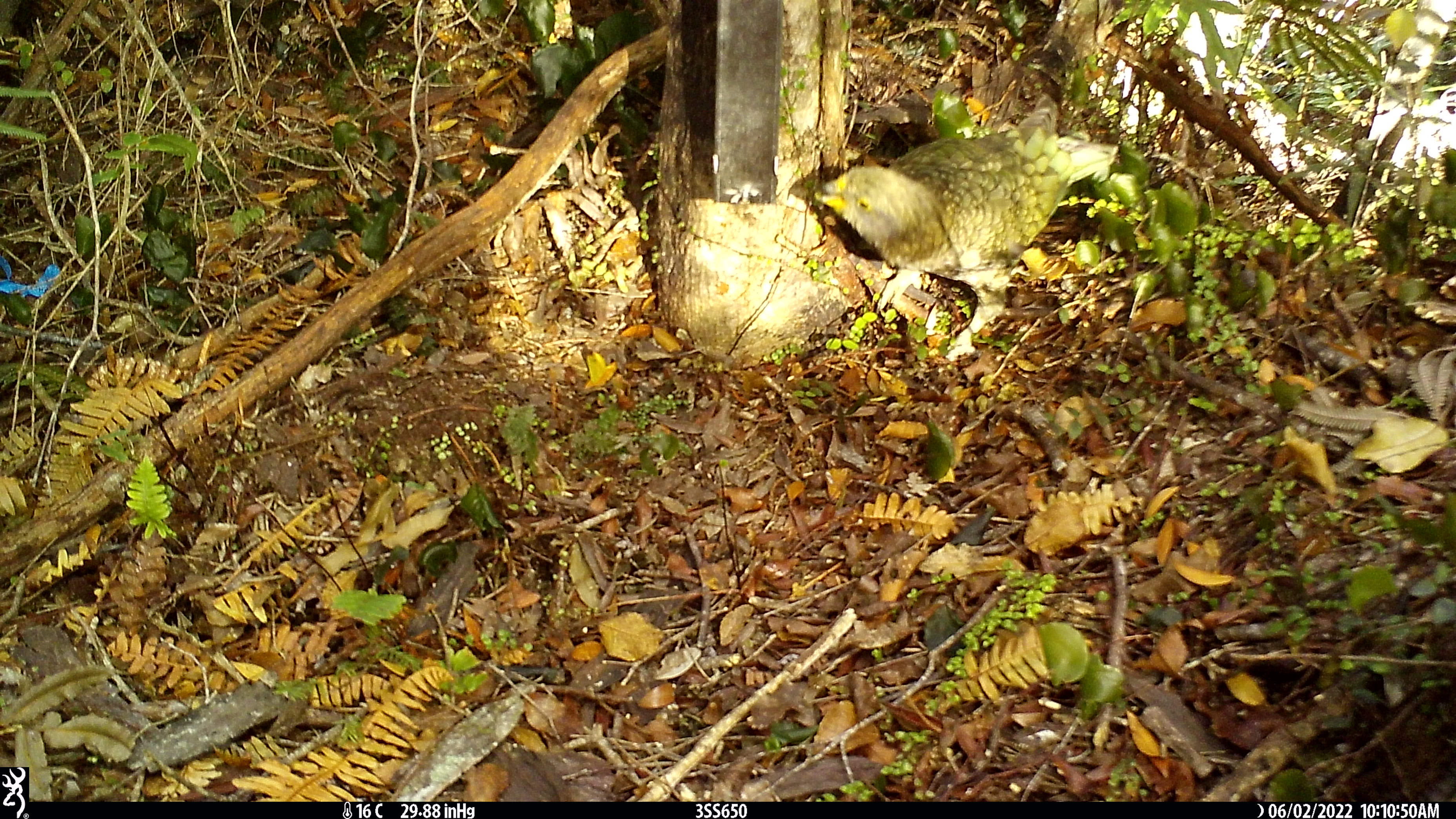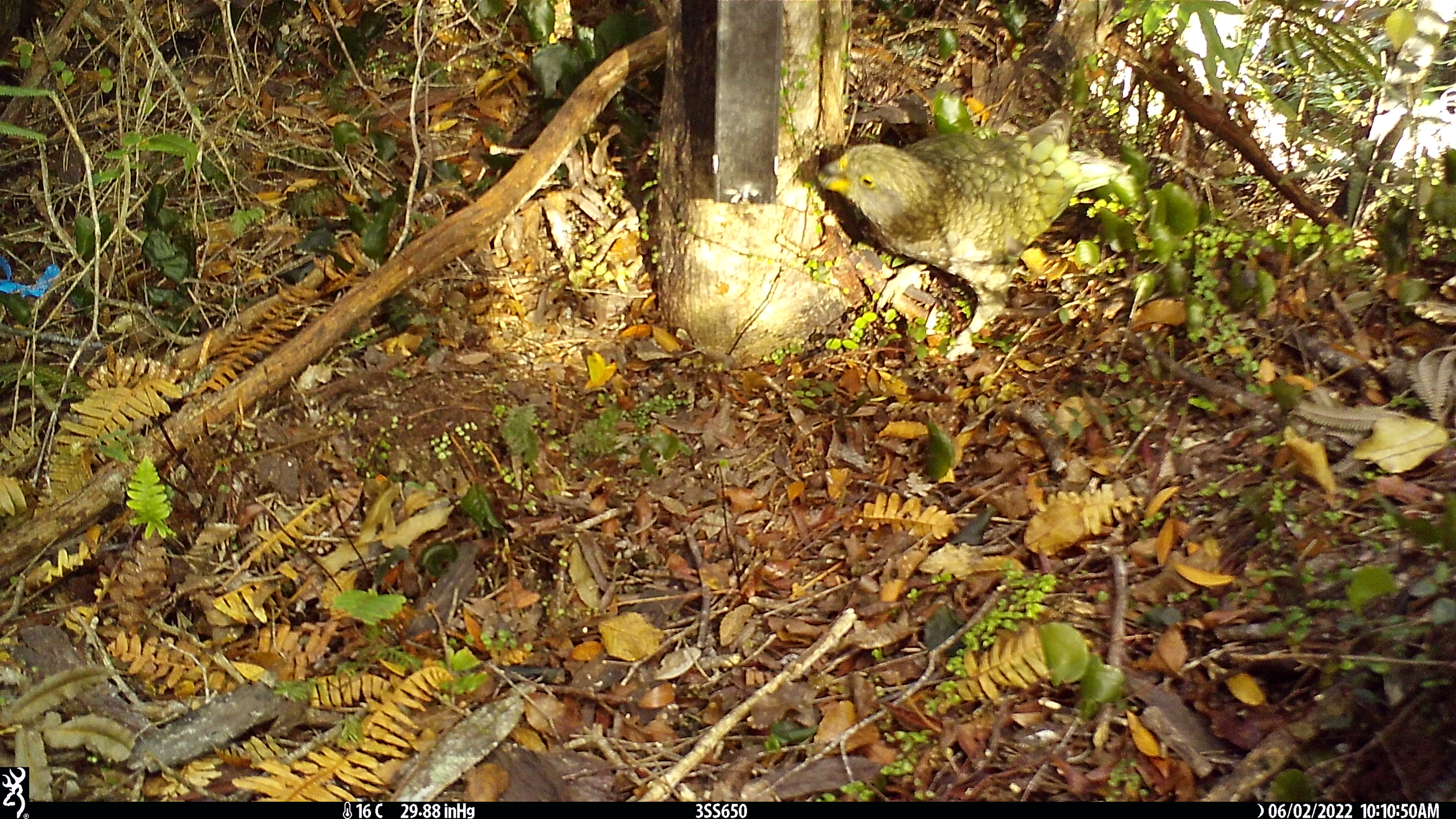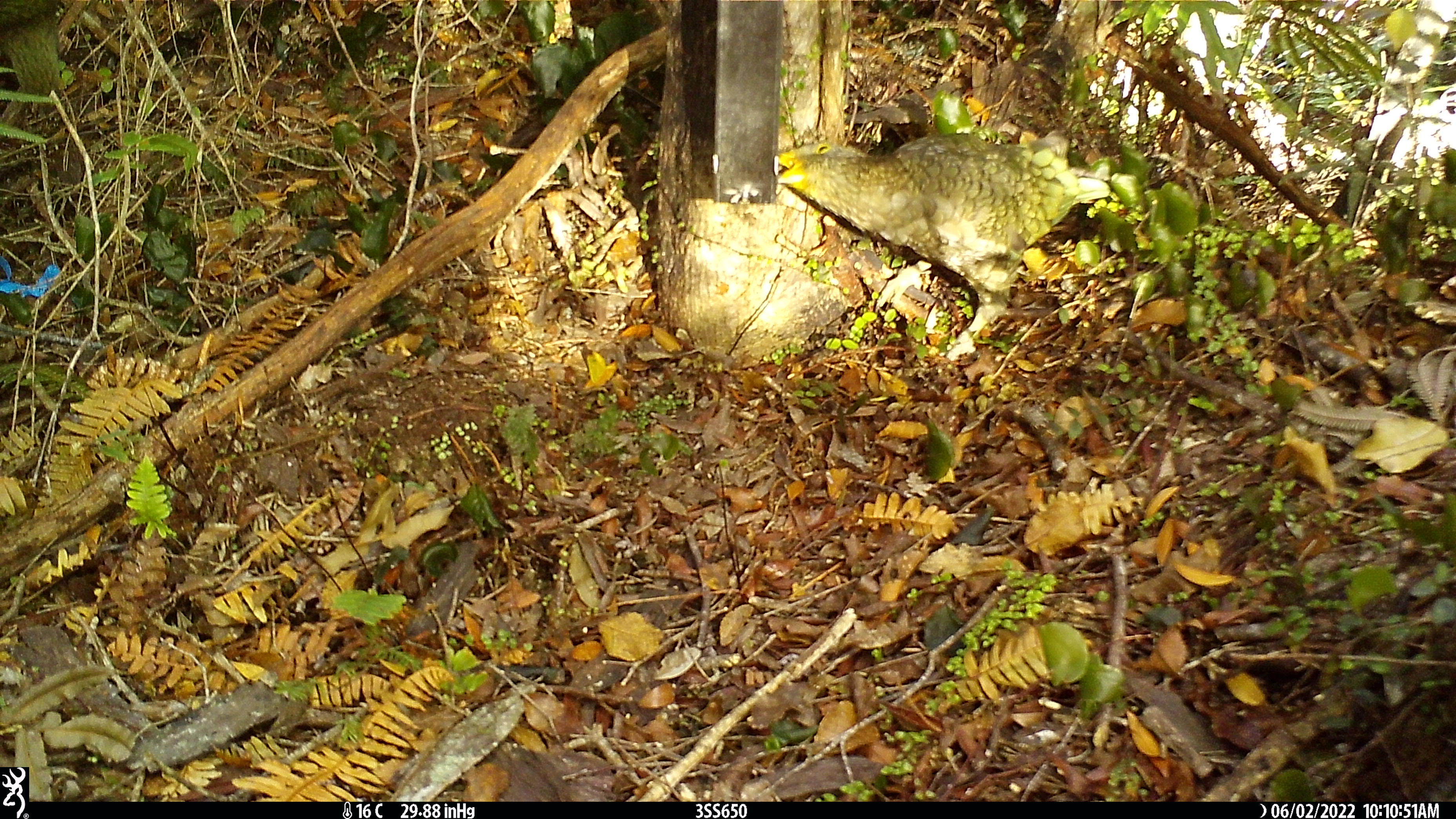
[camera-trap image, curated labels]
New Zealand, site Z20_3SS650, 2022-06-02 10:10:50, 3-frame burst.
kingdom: Animalia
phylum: Chordata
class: Aves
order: Psittaciformes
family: Strigopidae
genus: Nestor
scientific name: Nestor notabilis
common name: kea